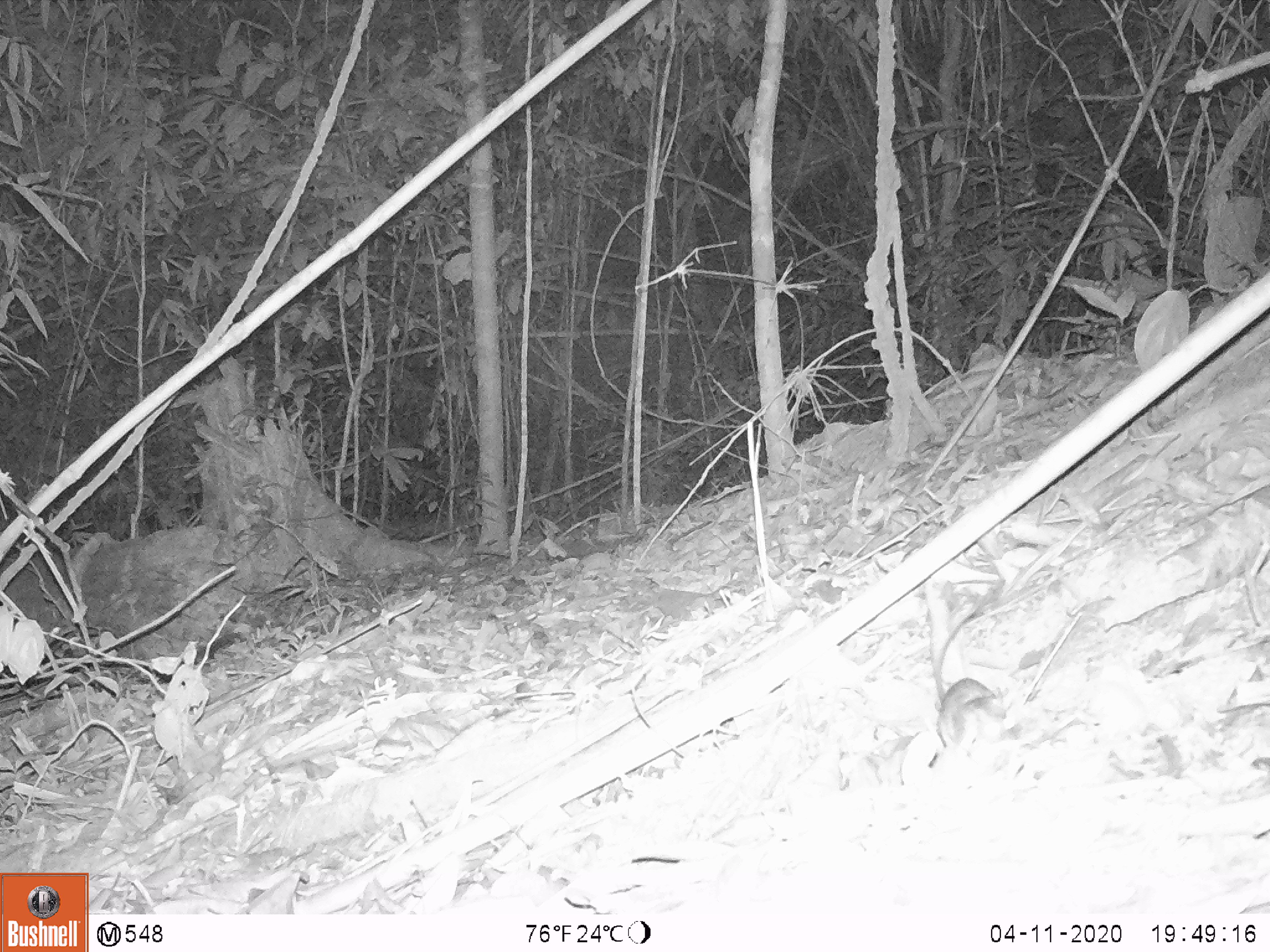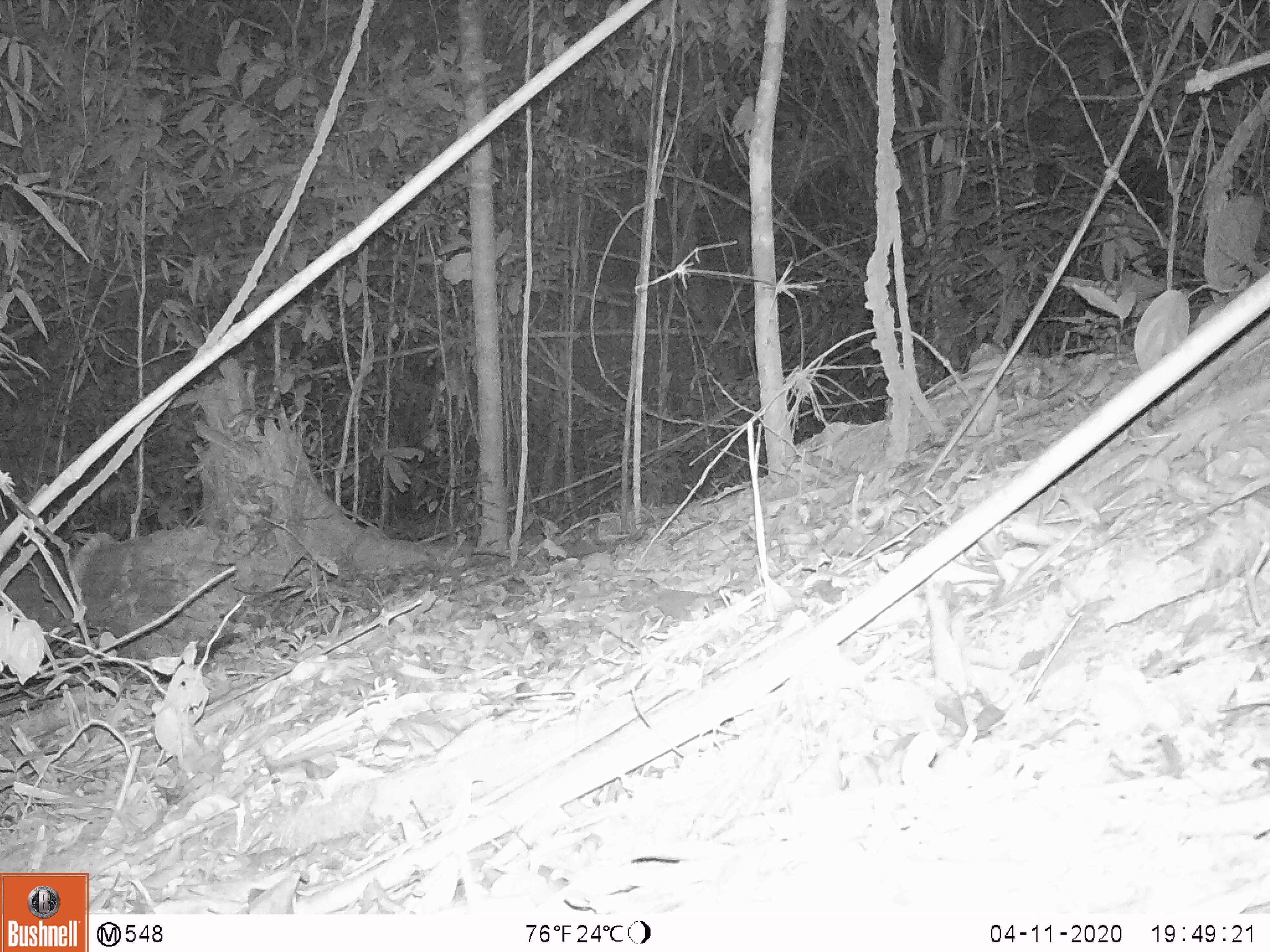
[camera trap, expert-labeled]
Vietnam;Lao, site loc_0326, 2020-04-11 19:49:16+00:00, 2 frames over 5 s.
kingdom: Animalia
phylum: Chordata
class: Mammalia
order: Rodentia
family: Muridae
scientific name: Muridae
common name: old-world mice and rats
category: unidentified murid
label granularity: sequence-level